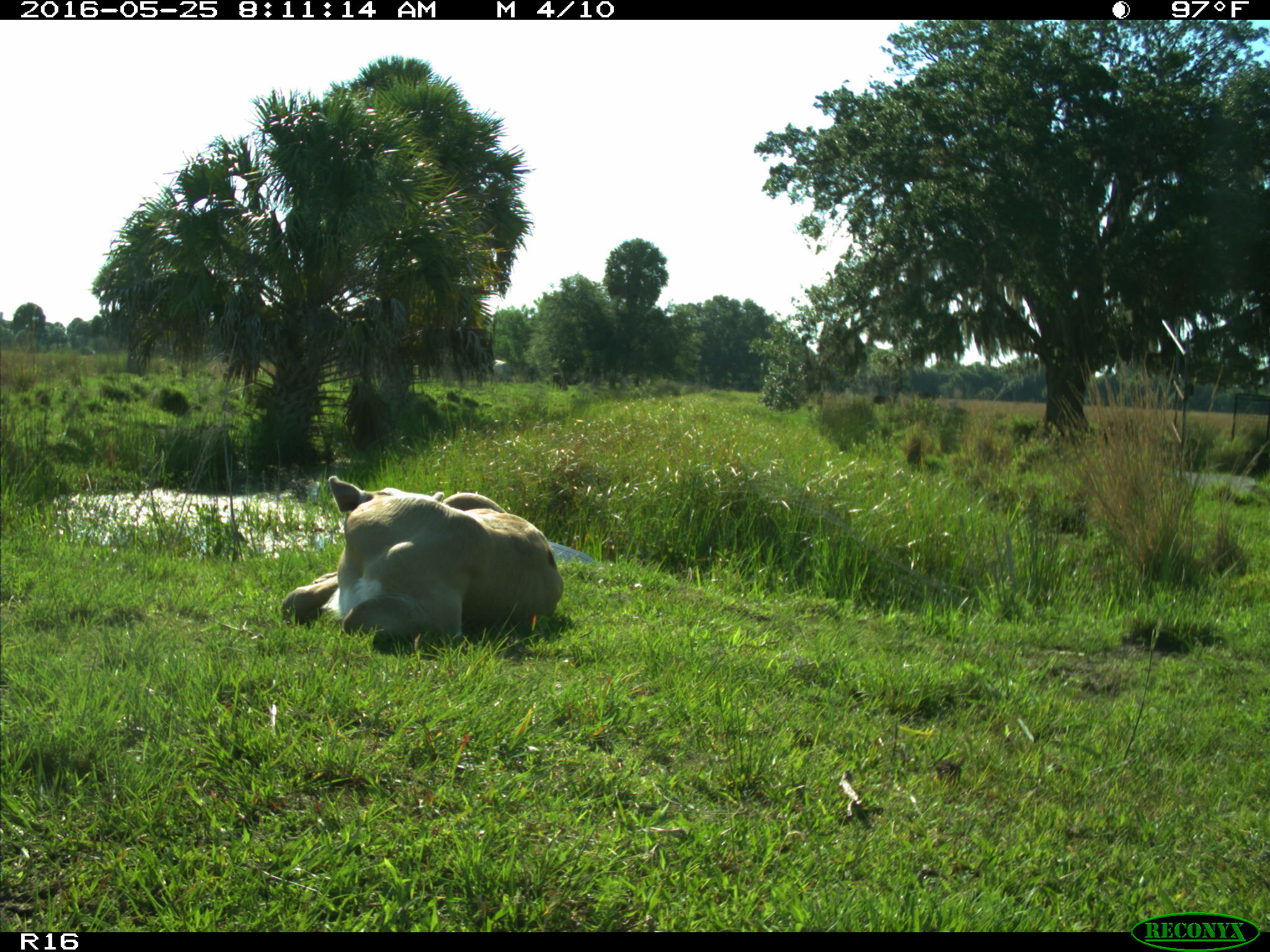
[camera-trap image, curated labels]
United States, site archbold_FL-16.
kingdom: Animalia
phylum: Chordata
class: Mammalia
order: Artiodactyla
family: Bovidae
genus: Bos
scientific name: Bos taurus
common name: domestic cow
Bos taurus (domestic cow).